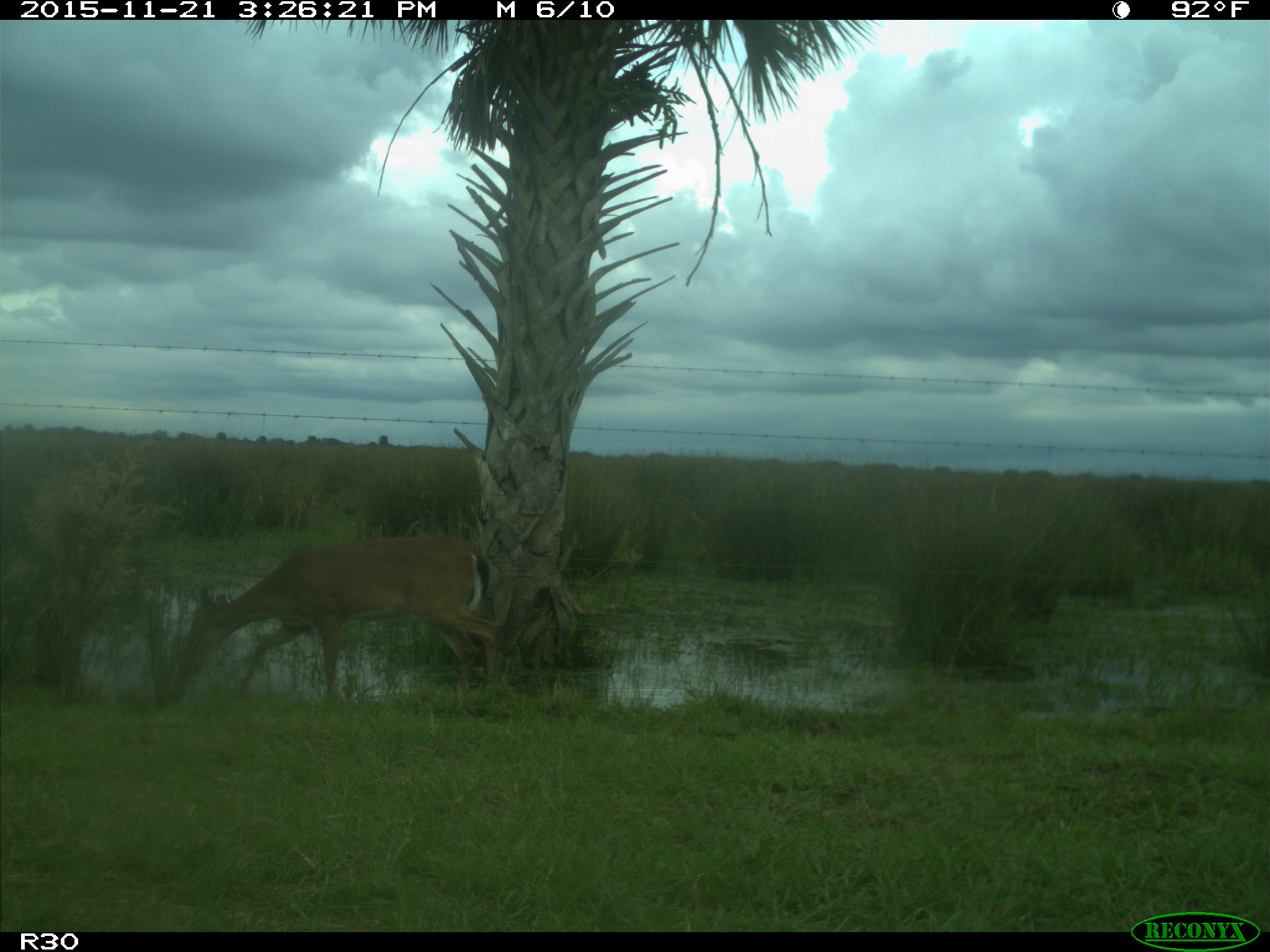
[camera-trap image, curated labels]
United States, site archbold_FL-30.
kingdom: Animalia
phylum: Chordata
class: Mammalia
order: Artiodactyla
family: Cervidae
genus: Odocoileus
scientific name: Odocoileus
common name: deer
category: unidentified deer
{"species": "unidentified deer (deer) (Odocoileus)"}